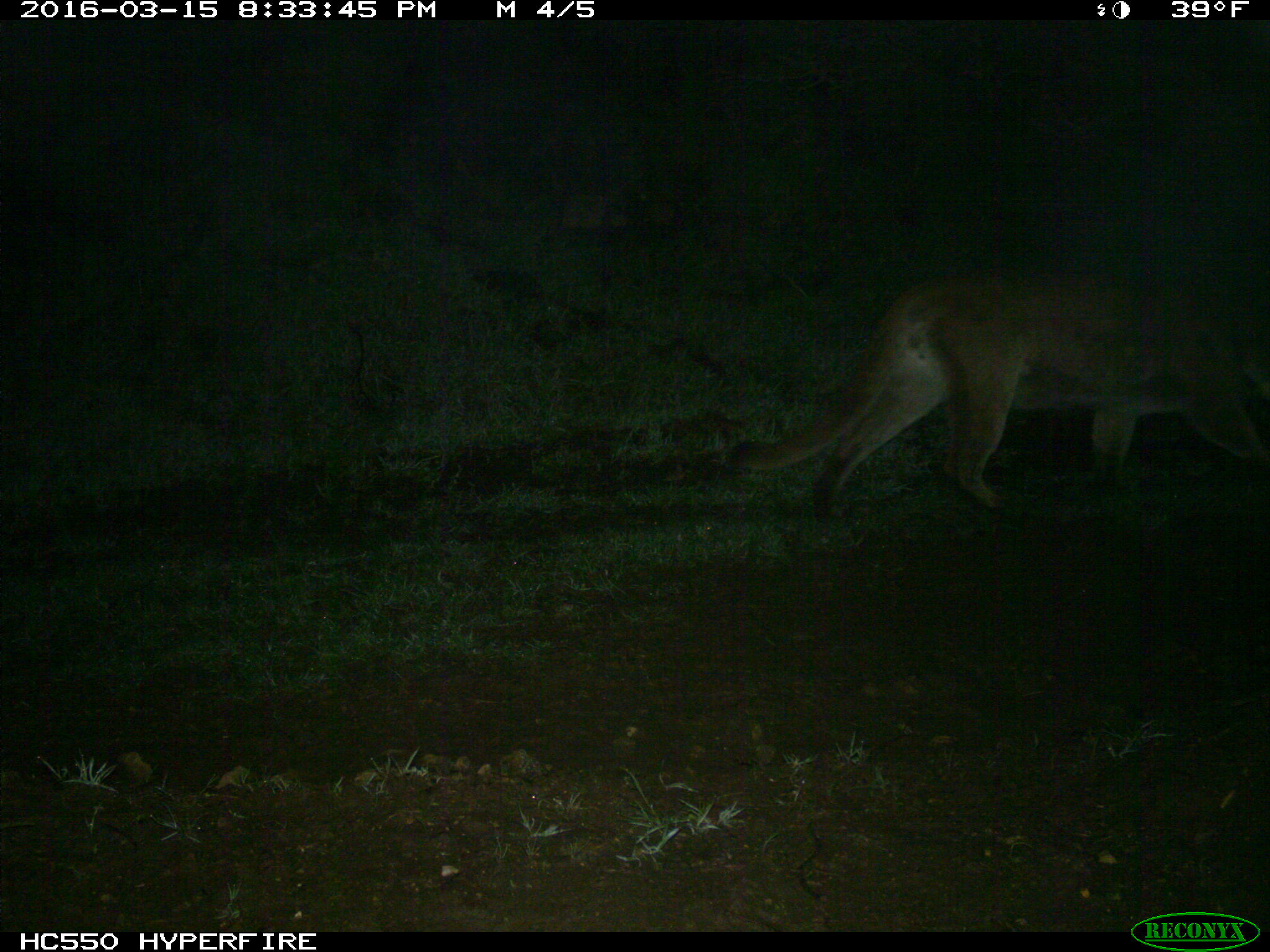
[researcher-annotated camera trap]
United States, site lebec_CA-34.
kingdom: Animalia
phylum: Chordata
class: Mammalia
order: Carnivora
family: Felidae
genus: Puma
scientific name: Puma concolor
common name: mountain lion